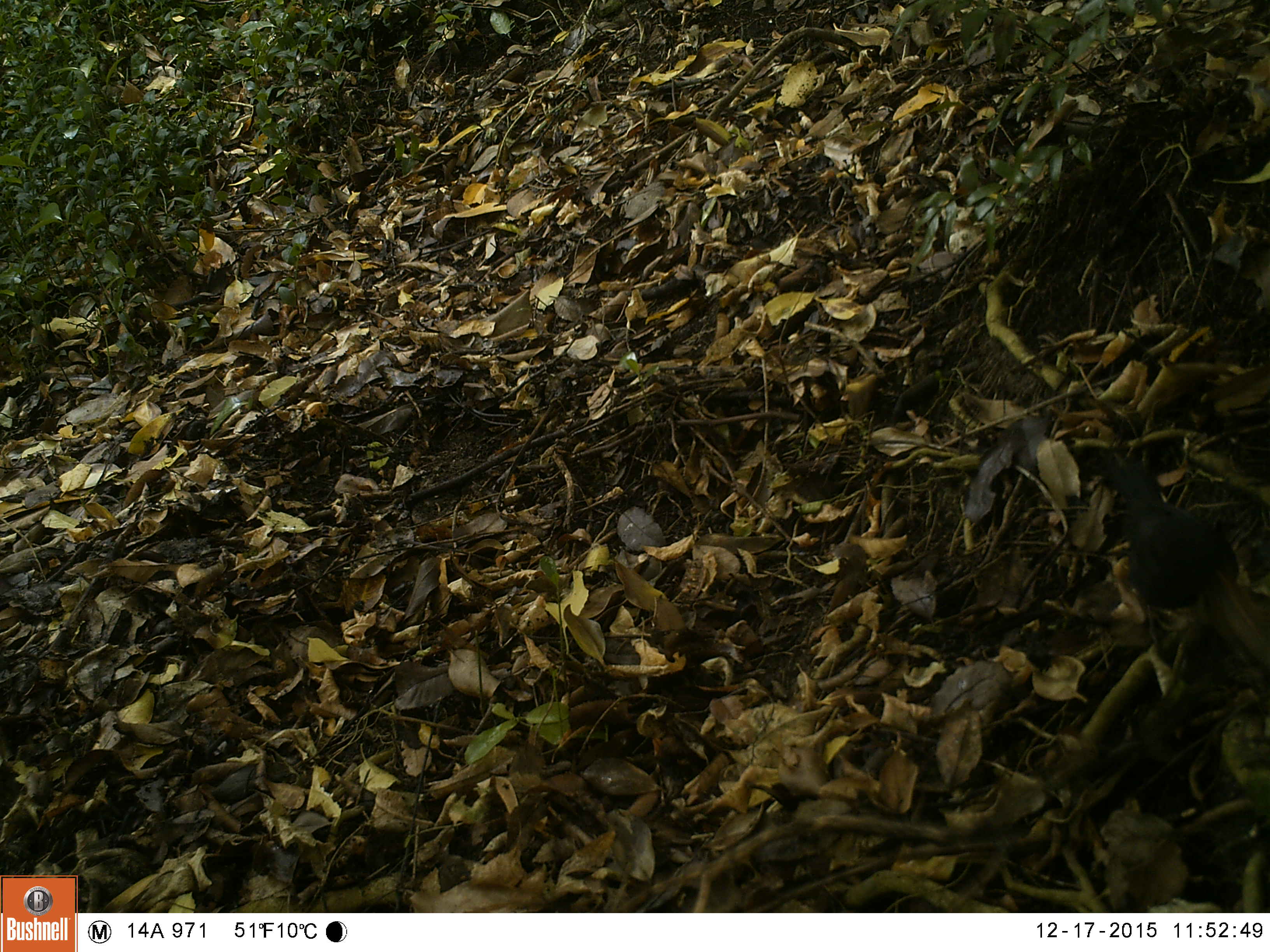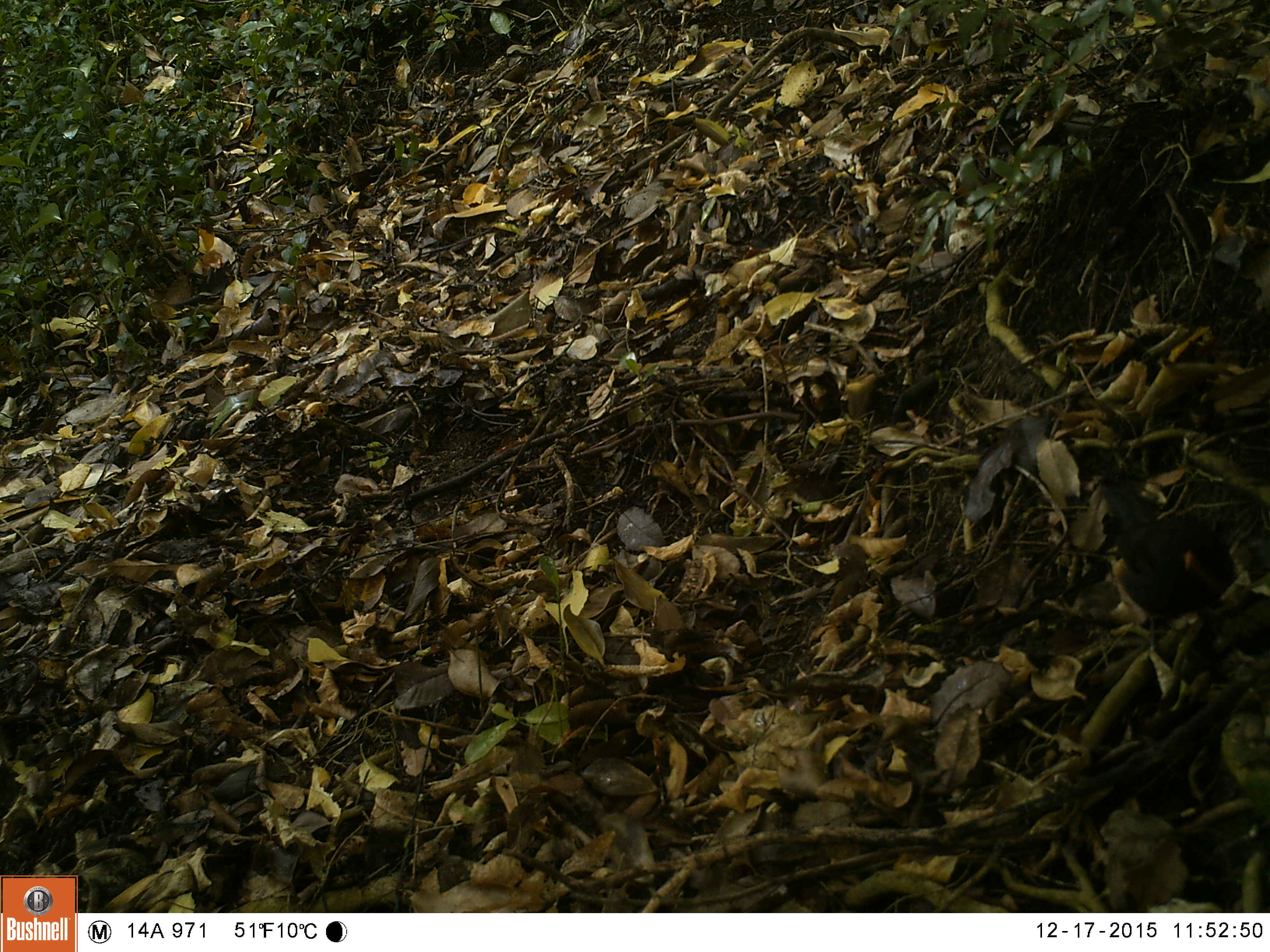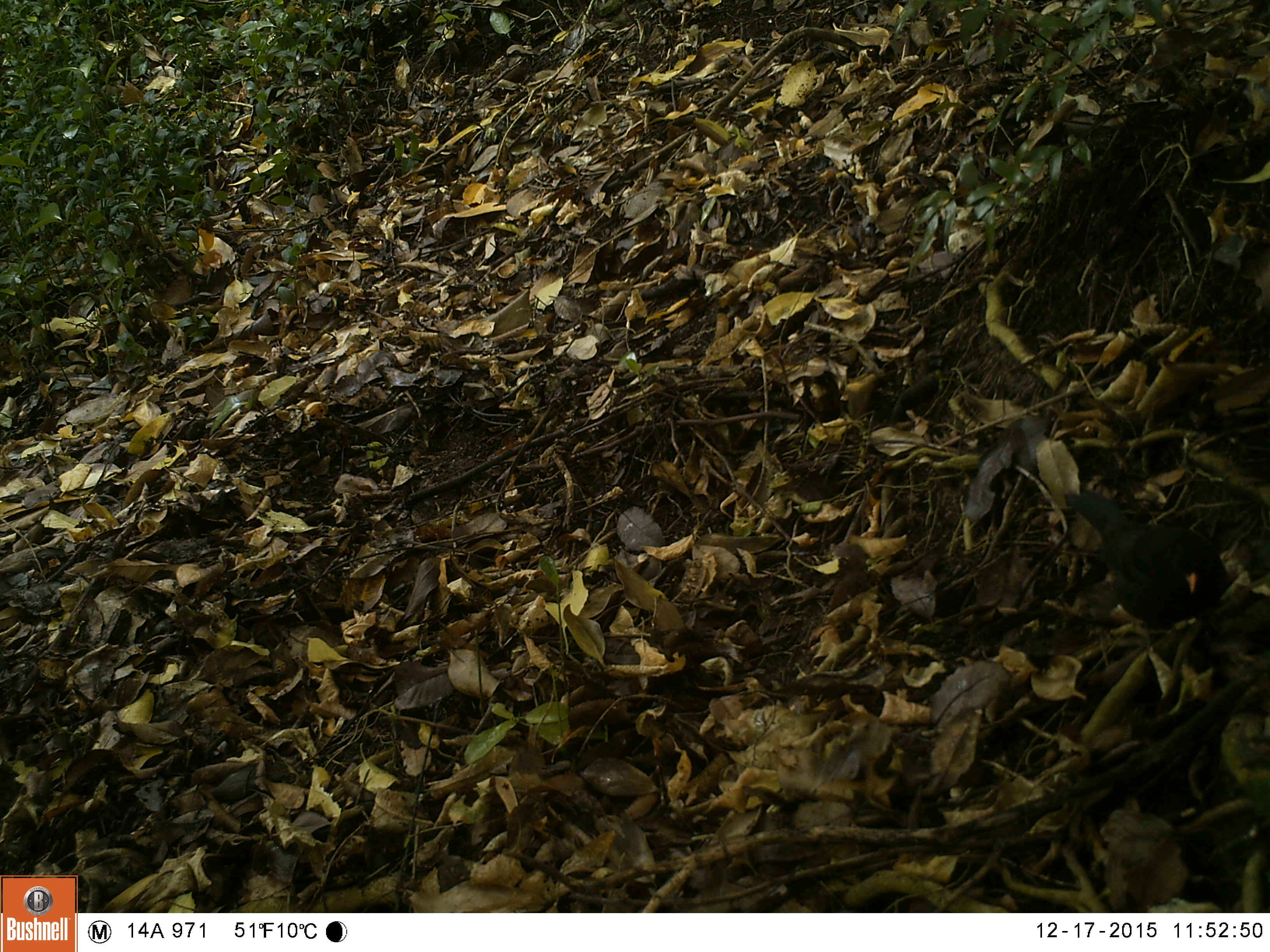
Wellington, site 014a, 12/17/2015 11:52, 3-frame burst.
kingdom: Animalia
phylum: Chordata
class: Aves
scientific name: Aves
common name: bird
Bird (Aves).